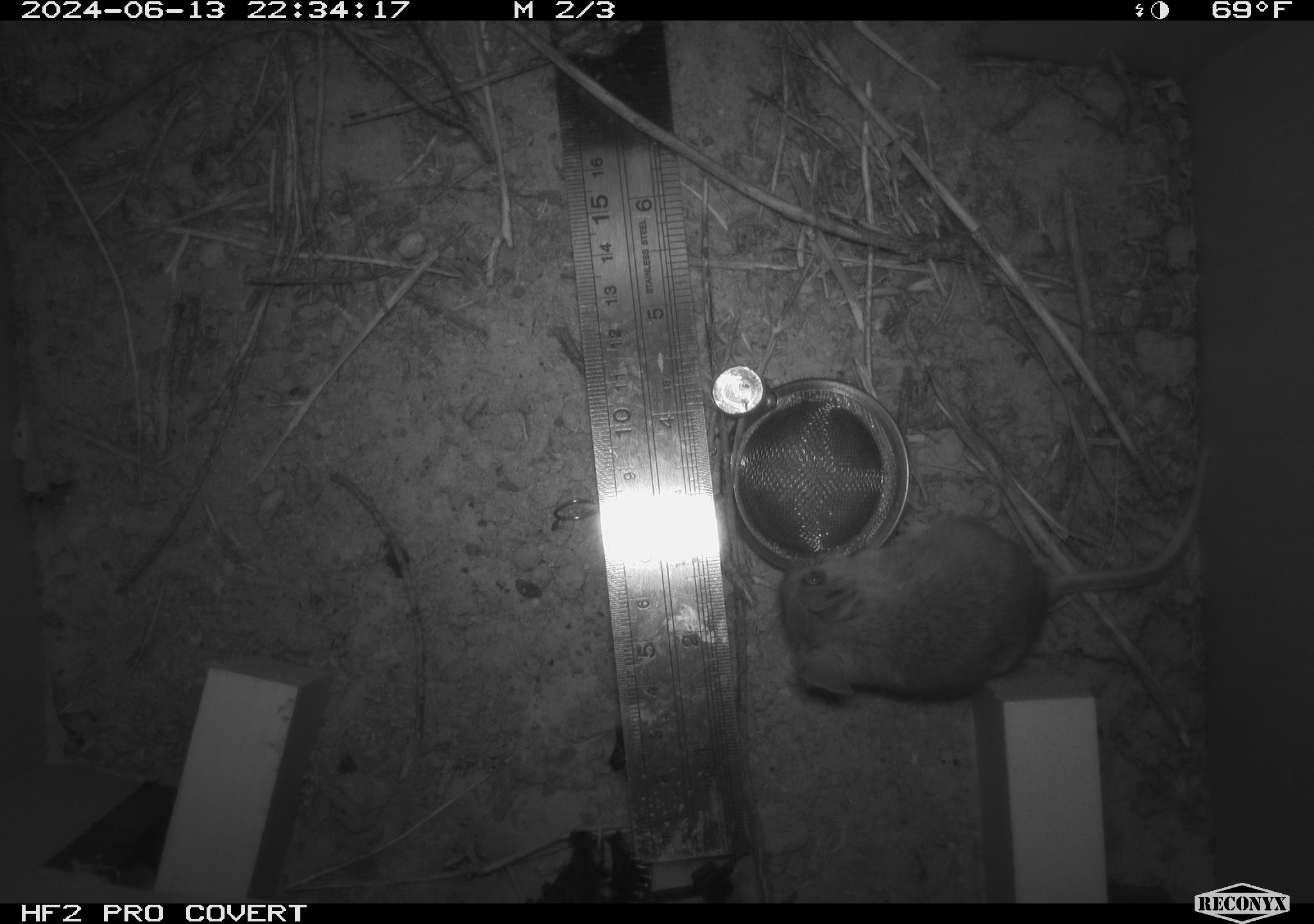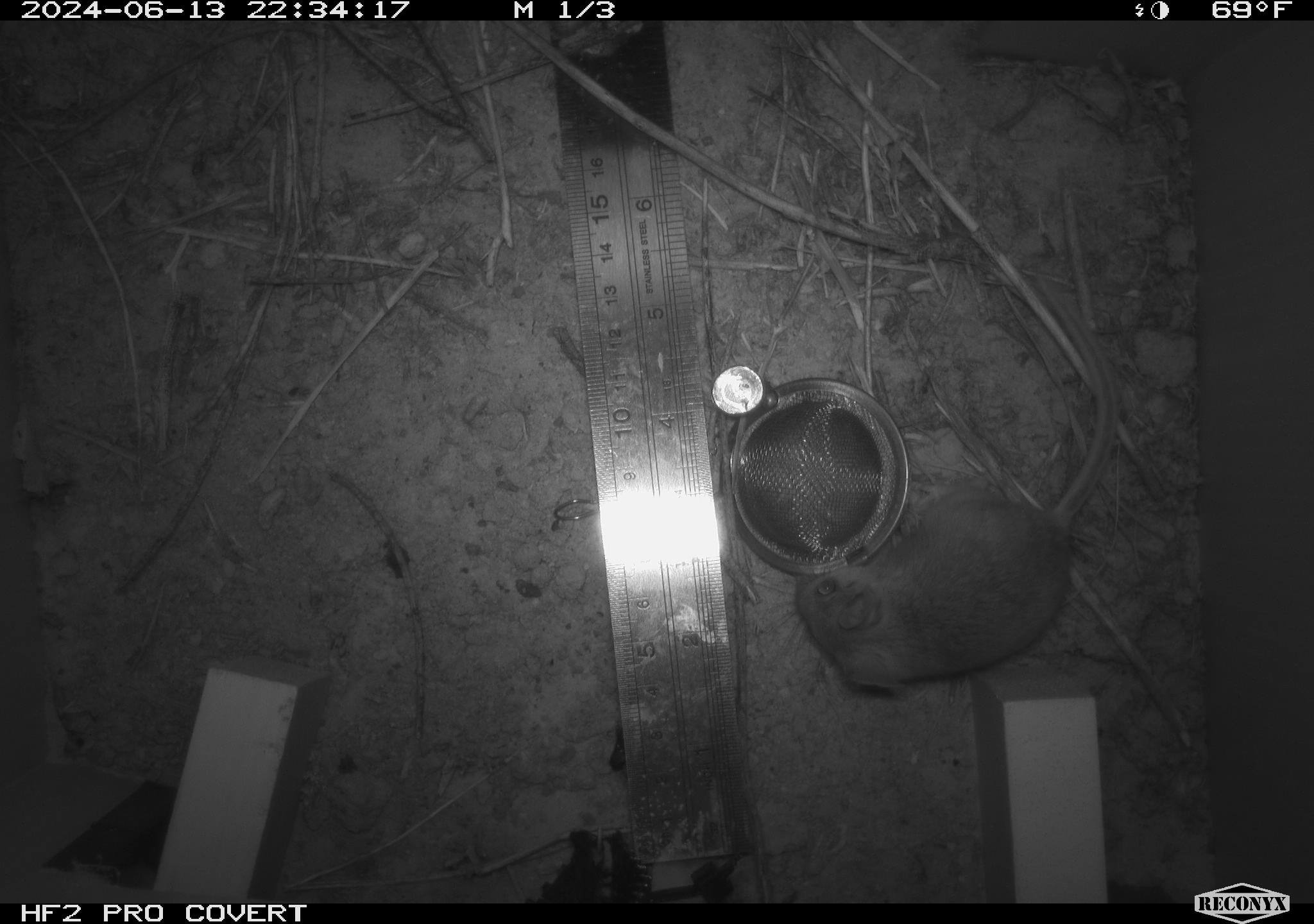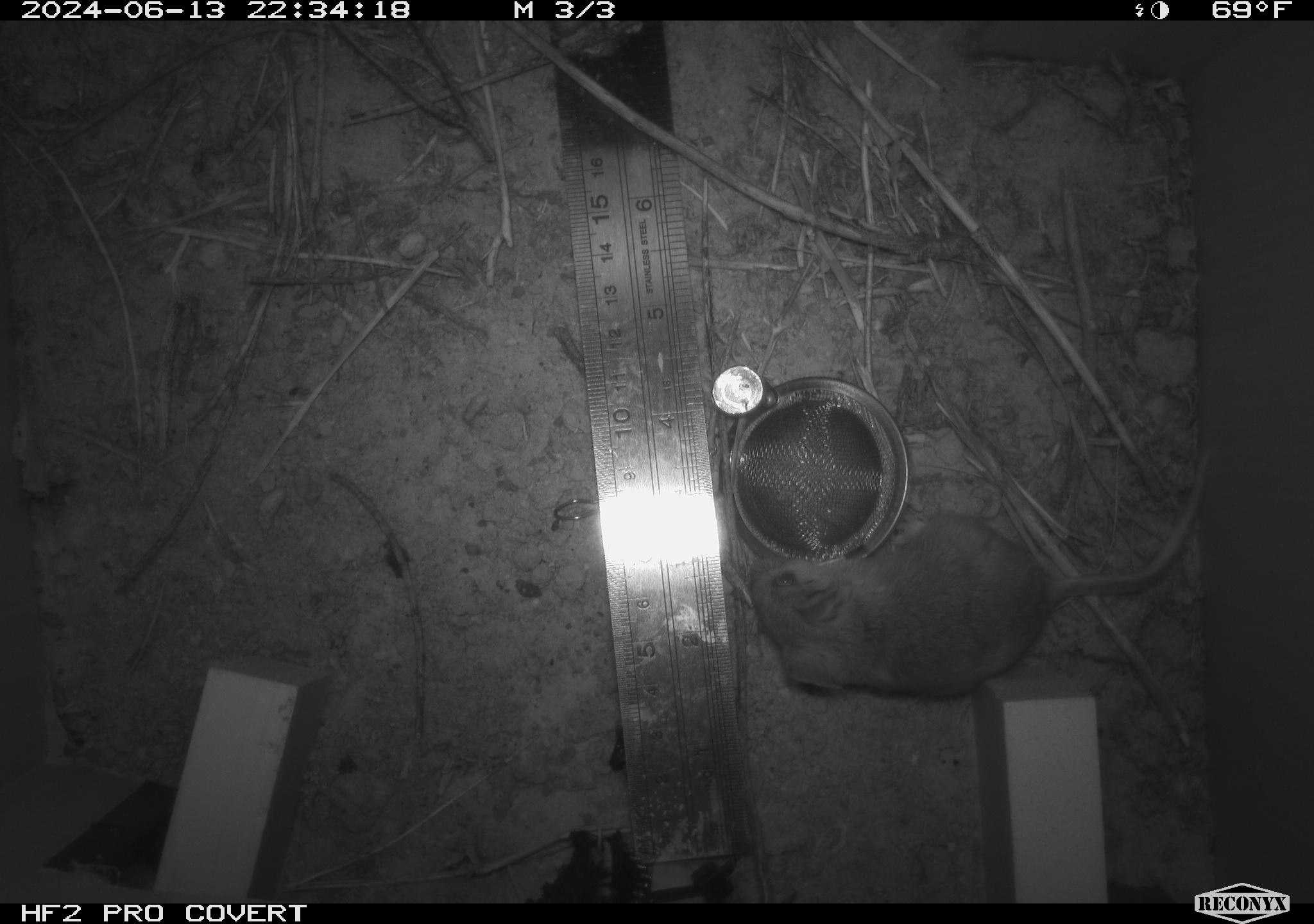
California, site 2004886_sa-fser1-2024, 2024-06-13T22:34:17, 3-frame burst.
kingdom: Animalia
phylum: Chordata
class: Mammalia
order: Rodentia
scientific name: Rodentia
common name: rodent